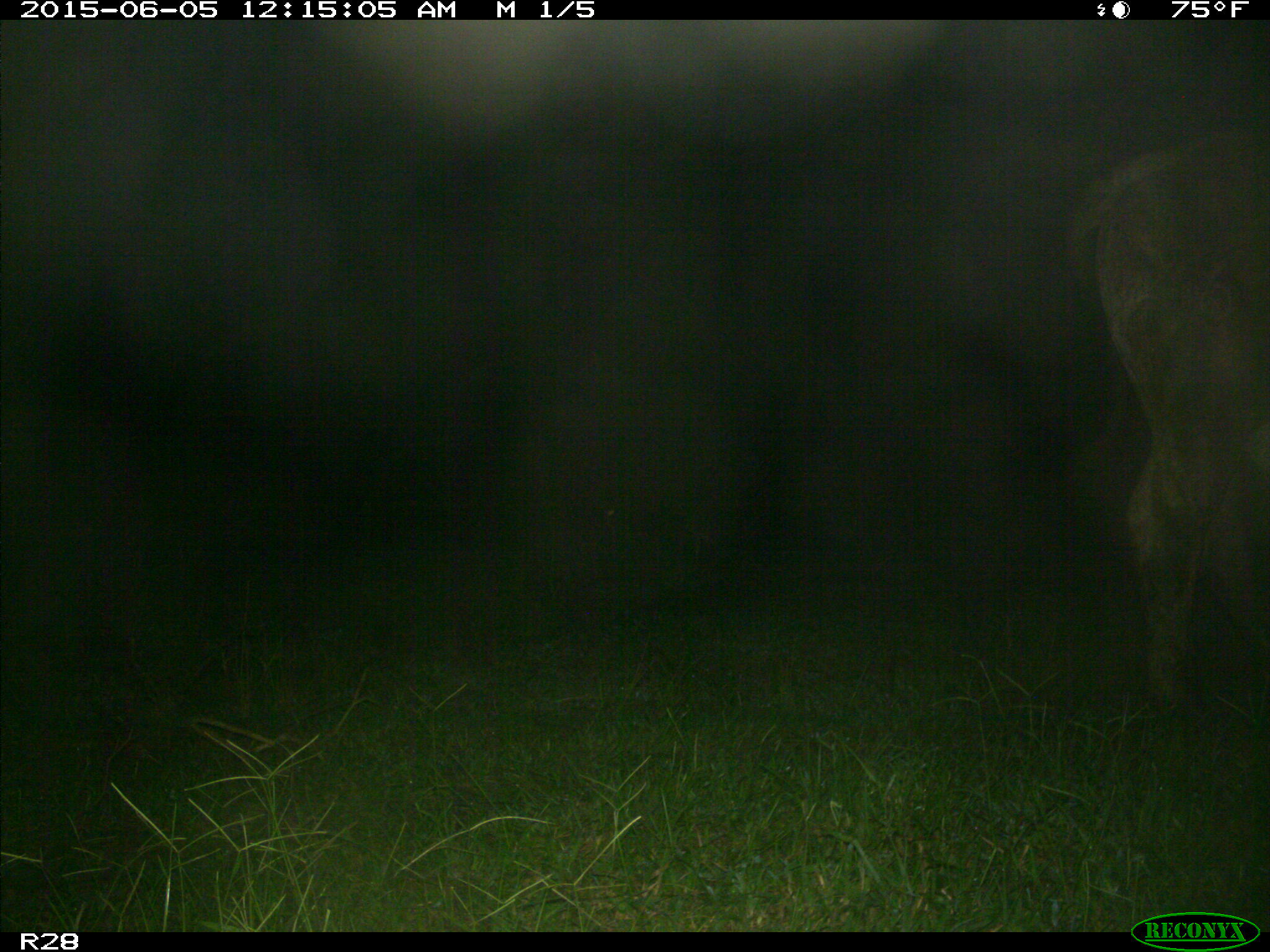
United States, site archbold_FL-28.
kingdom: Animalia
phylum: Chordata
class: Mammalia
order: Artiodactyla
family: Bovidae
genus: Bos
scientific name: Bos taurus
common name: domestic cow